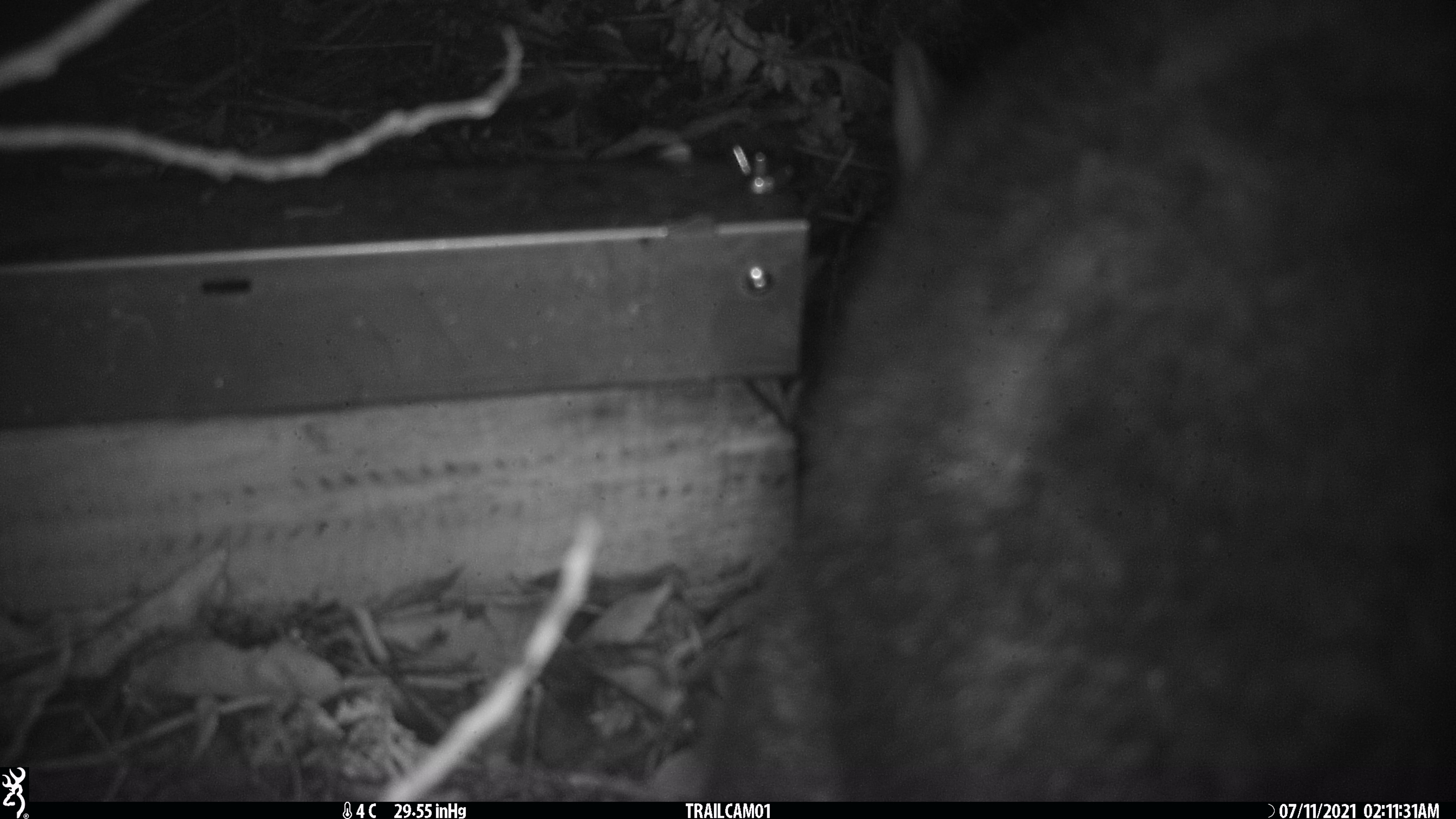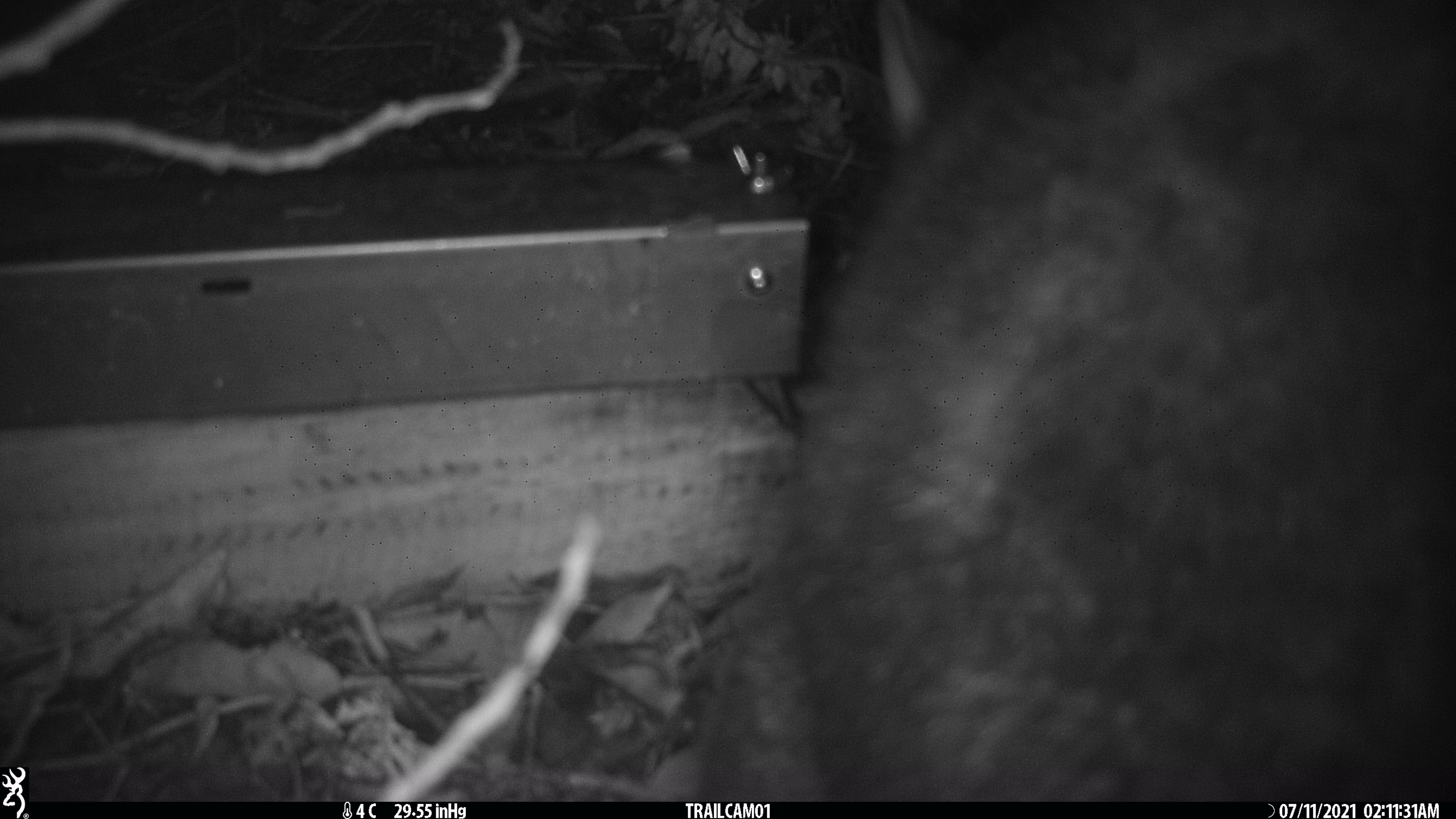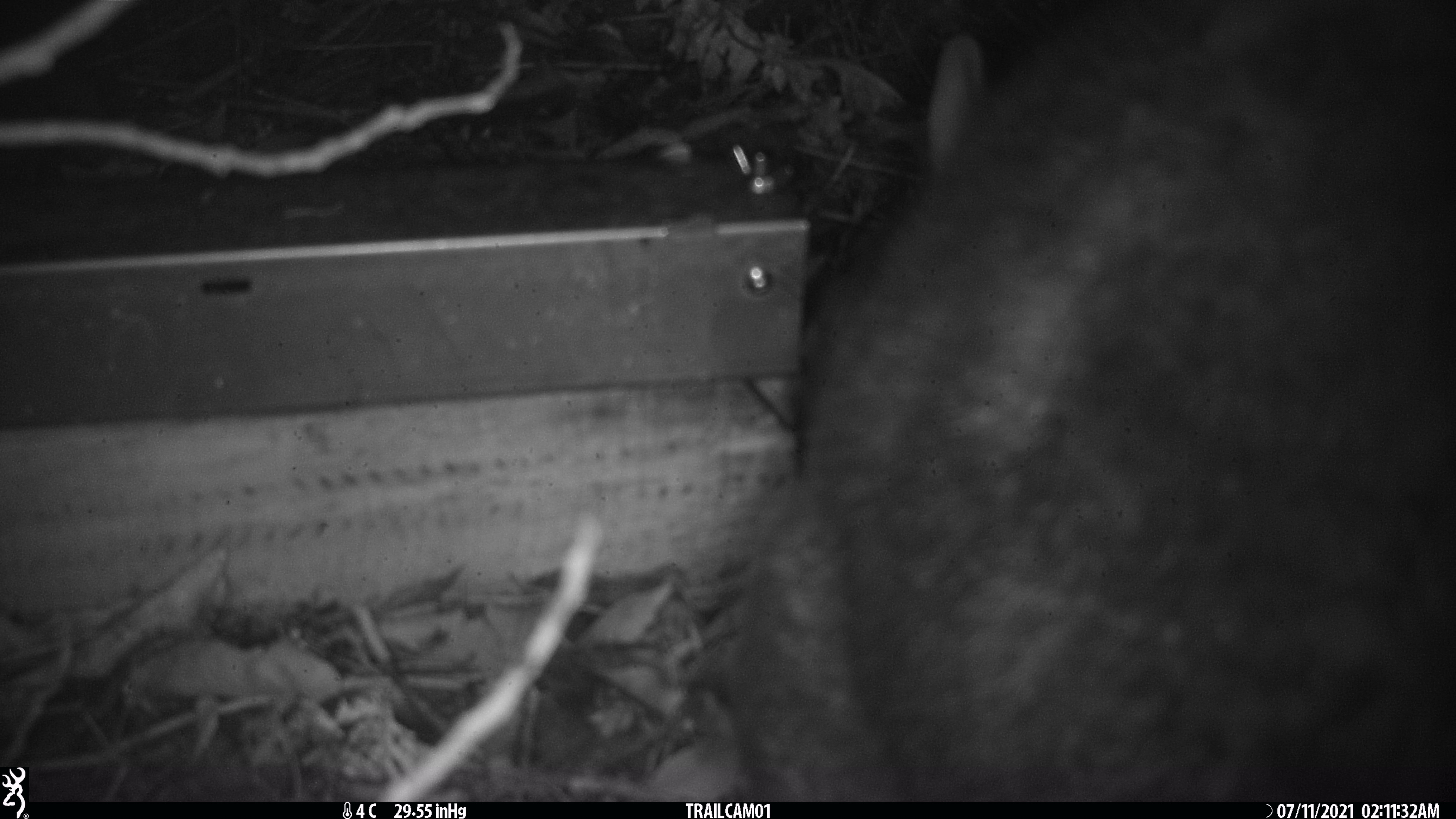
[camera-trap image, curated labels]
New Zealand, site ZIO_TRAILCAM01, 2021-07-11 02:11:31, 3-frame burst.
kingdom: Animalia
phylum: Chordata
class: Mammalia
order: Diprotodontia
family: Phalangeridae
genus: Trichosurus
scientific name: Trichosurus vulpecula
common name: common brushtail possum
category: possum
Possum (common brushtail possum) (Trichosurus vulpecula).